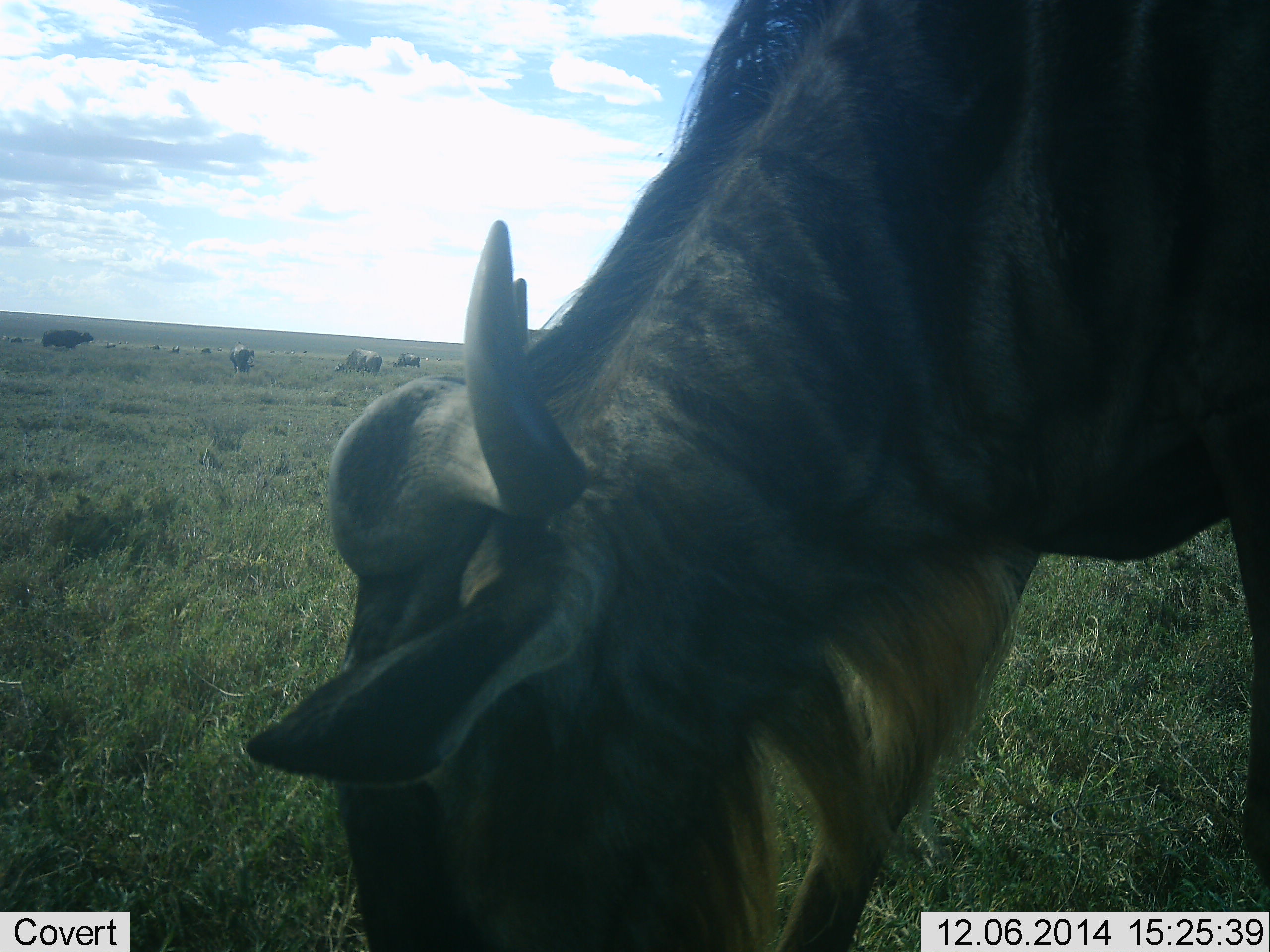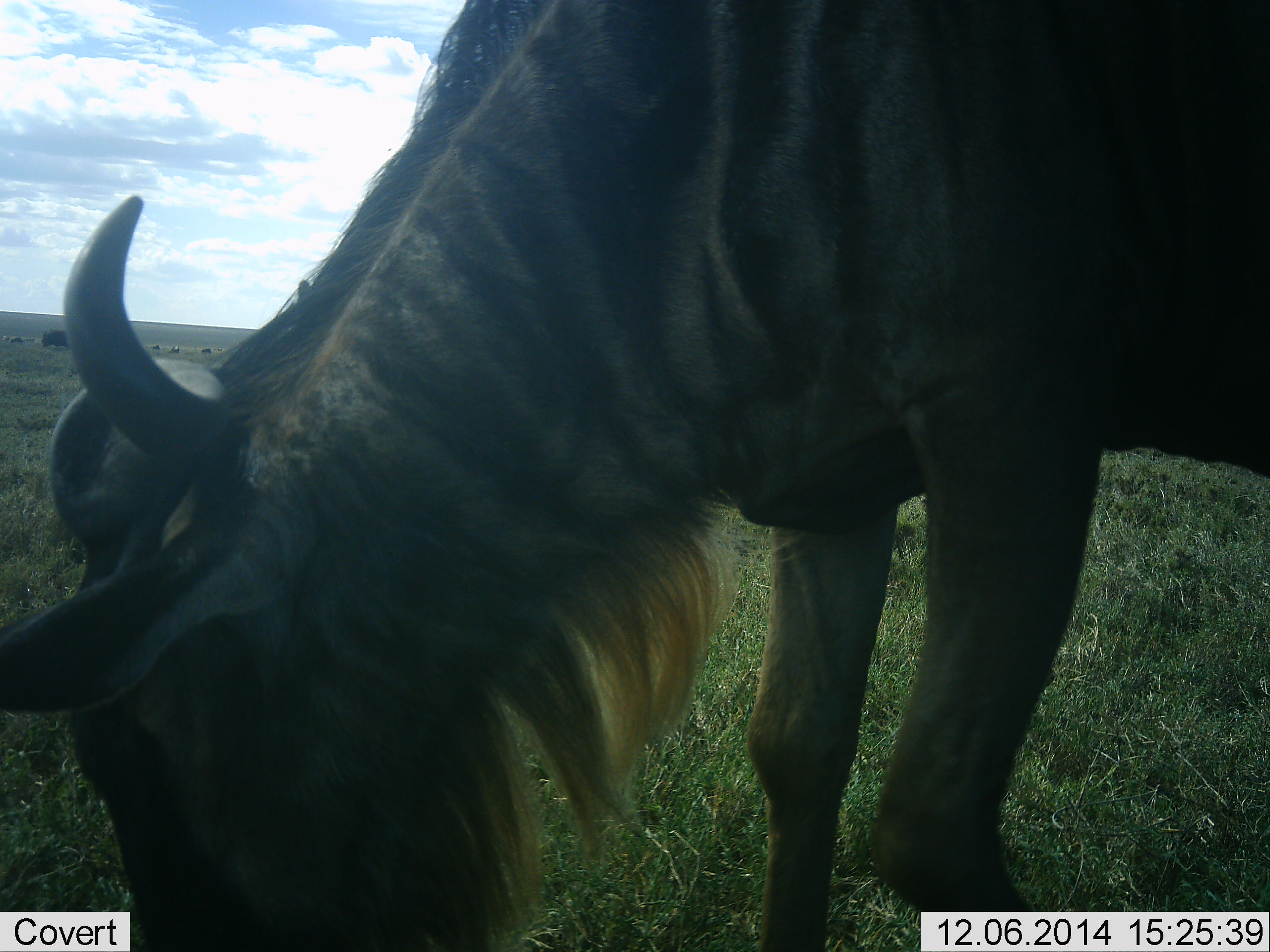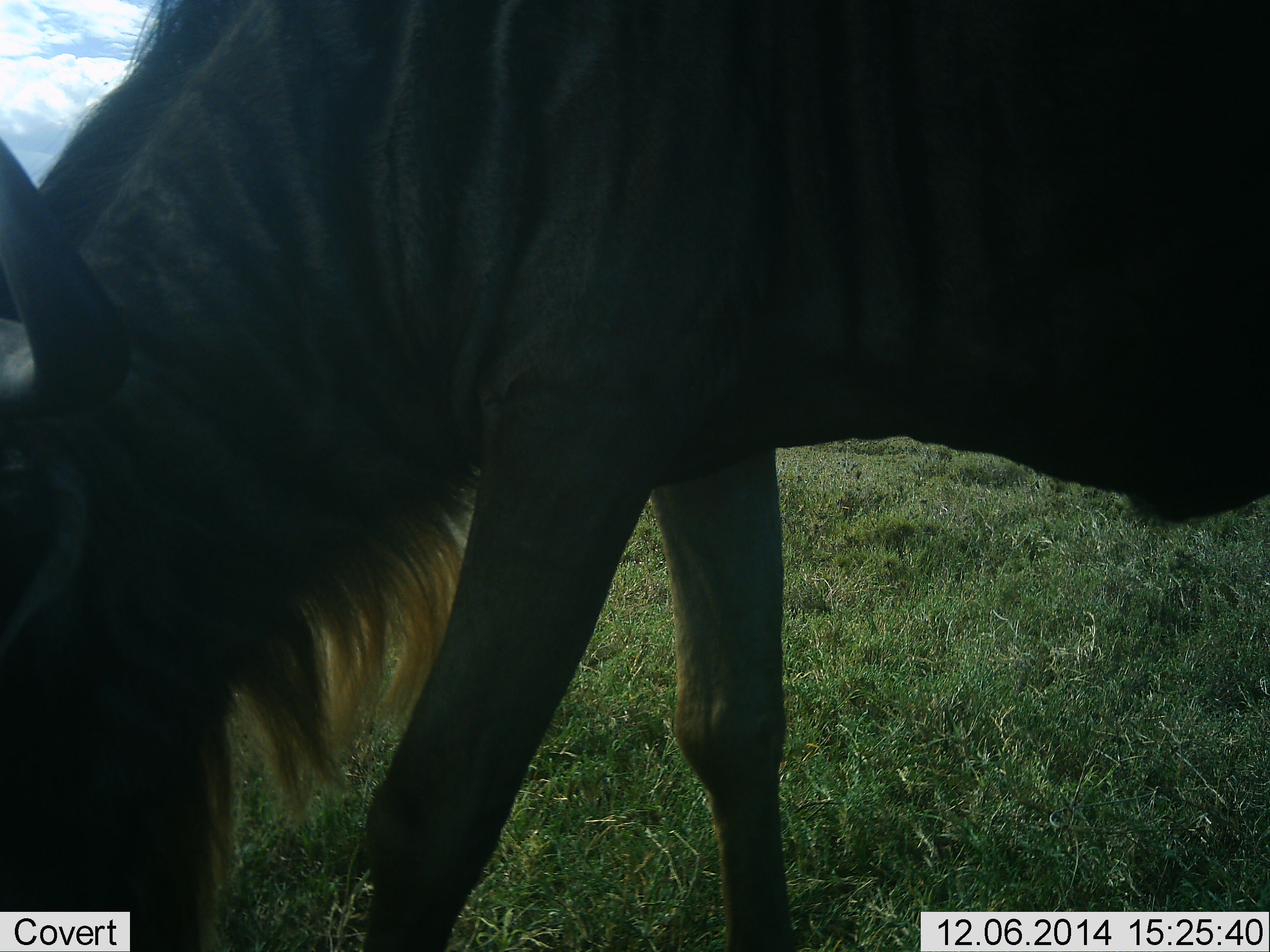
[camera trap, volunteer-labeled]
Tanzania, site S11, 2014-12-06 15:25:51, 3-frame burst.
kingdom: Animalia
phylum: Chordata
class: Mammalia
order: Artiodactyla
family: Bovidae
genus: Connochaetes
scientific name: Connochaetes taurinus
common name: blue wildebeest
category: wildebeest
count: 4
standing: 9%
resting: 0%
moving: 27%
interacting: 0%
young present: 0%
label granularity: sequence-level